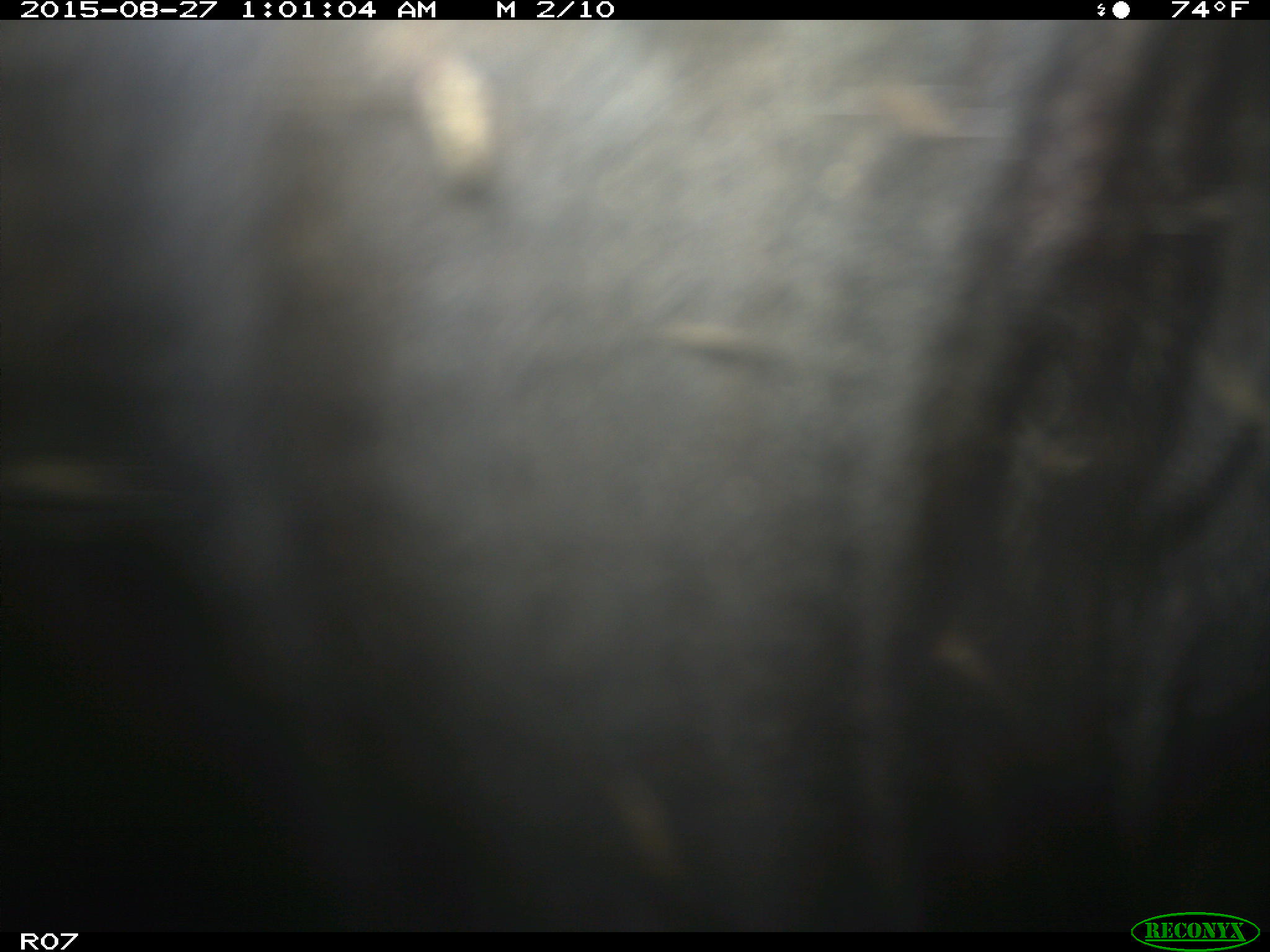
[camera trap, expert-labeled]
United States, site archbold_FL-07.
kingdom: Animalia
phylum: Chordata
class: Mammalia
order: Artiodactyla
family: Bovidae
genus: Bos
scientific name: Bos taurus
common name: domestic cow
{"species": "Bos taurus (domestic cow)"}